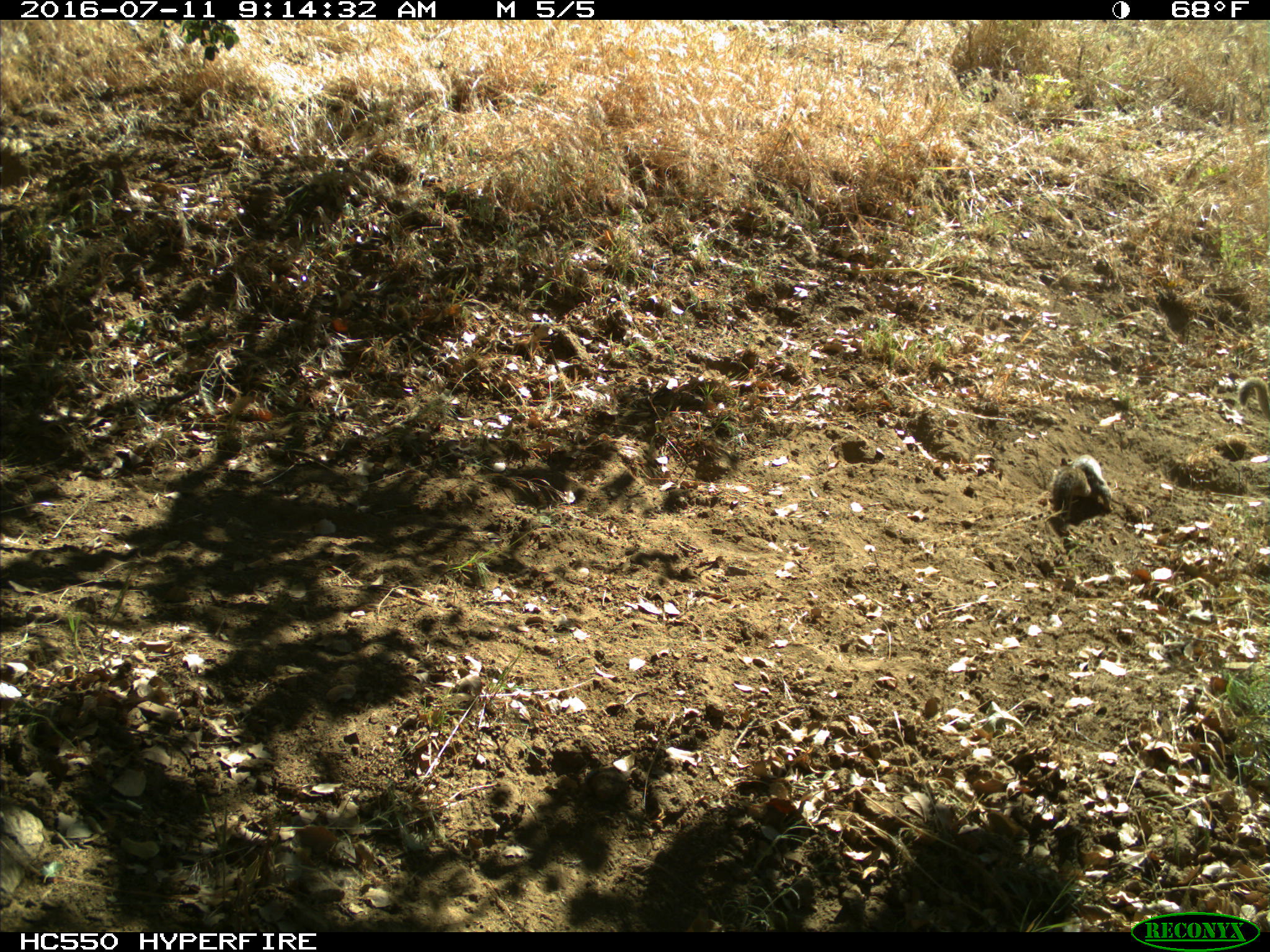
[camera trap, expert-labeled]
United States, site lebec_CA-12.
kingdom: Animalia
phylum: Chordata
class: Mammalia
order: Rodentia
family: Sciuridae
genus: Otospermophilus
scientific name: Otospermophilus beecheyi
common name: california ground squirrel